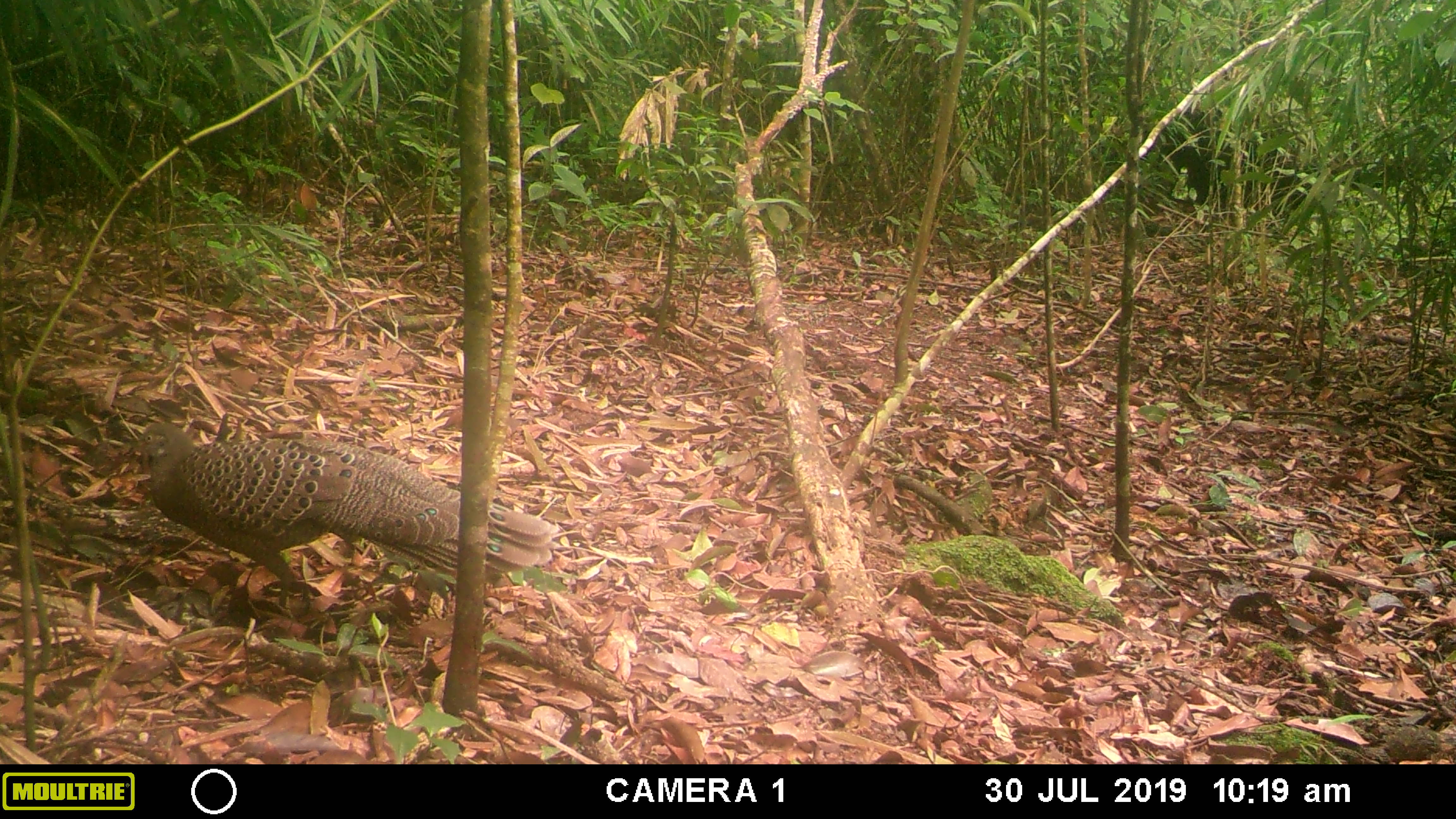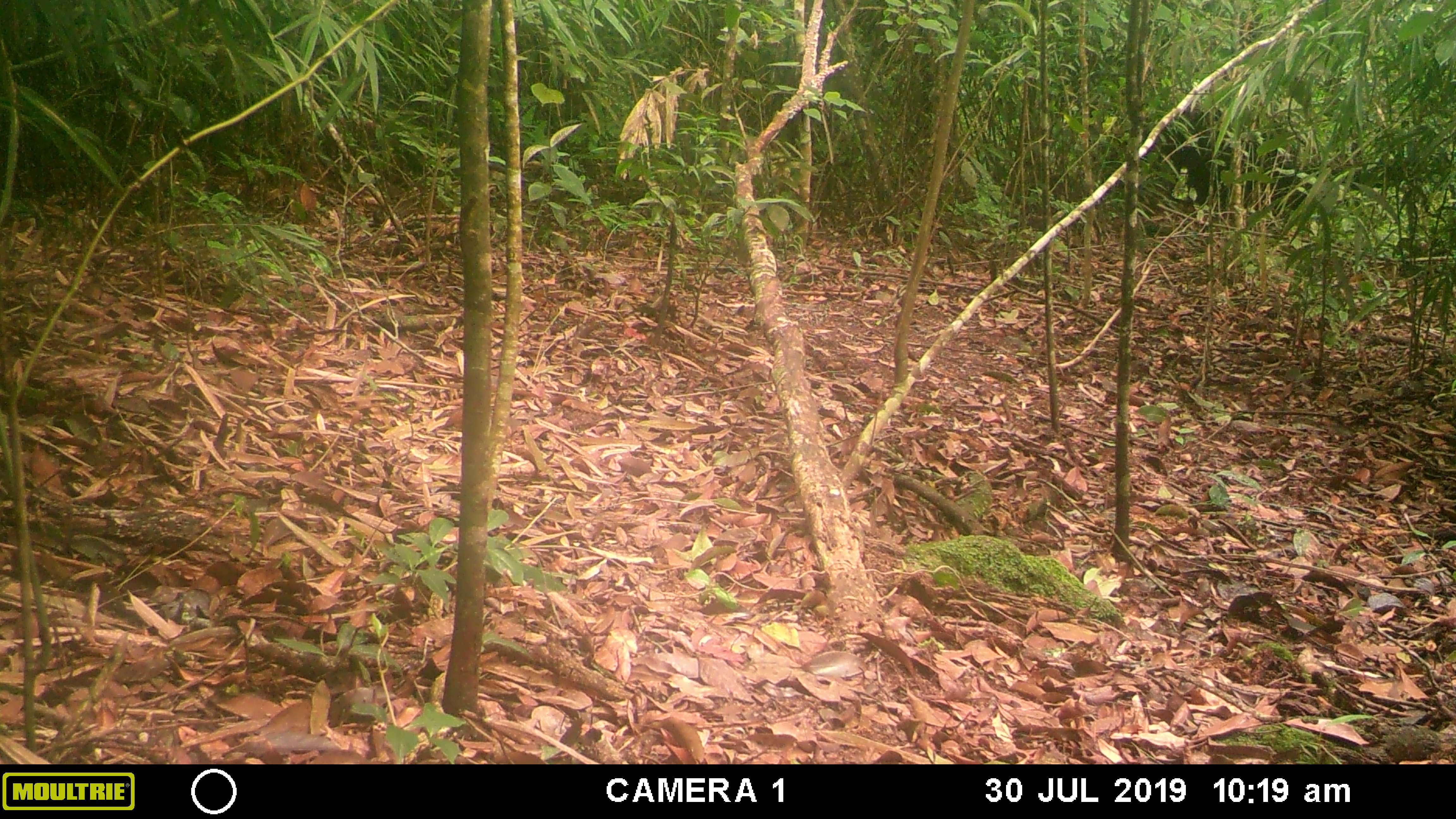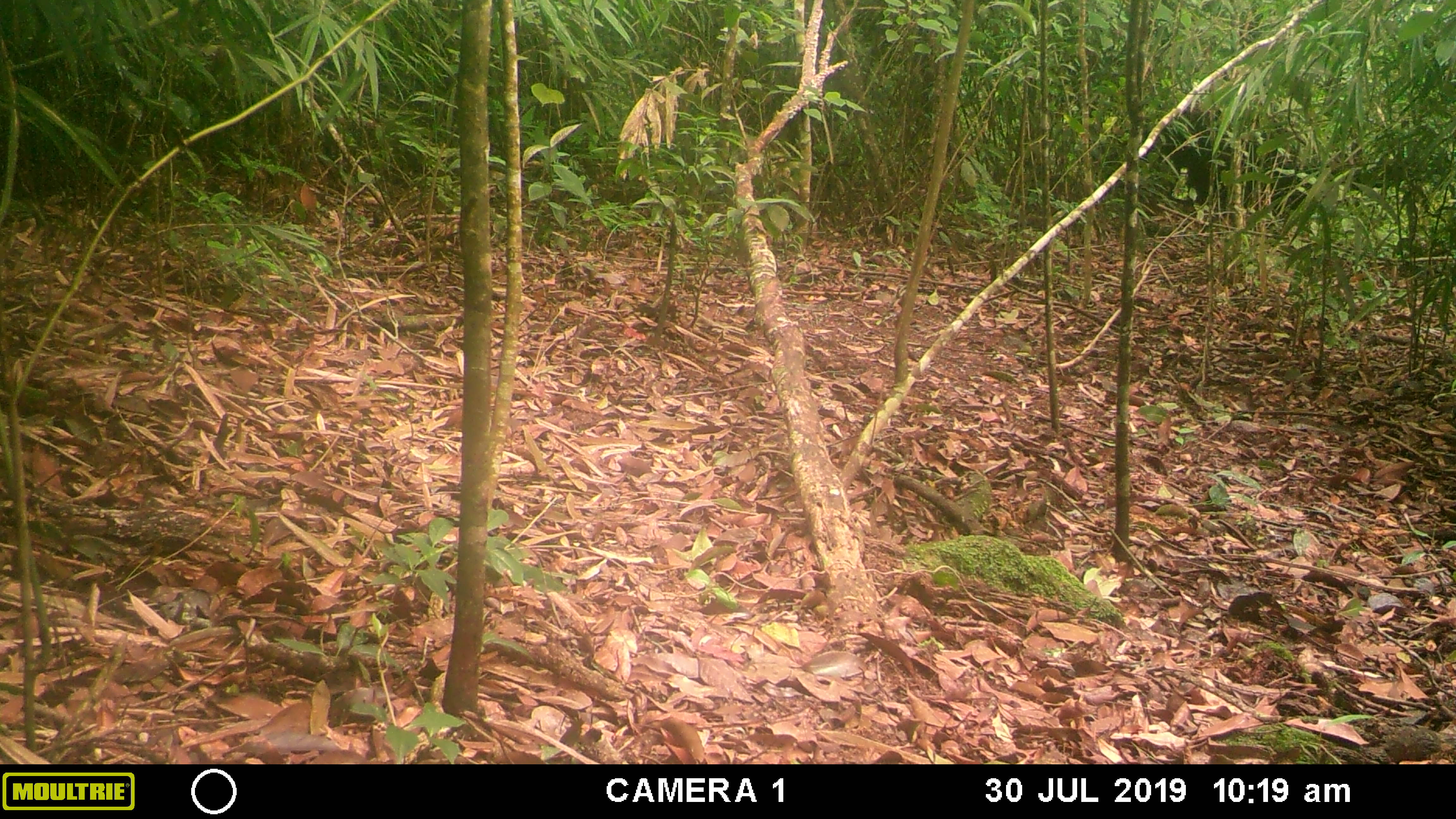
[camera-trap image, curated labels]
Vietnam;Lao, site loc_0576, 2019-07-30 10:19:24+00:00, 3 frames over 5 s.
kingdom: Animalia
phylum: Chordata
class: Aves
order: Galliformes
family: Phasianidae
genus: Polyplectron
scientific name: Polyplectron bicalcaratum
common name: gray peacock-pheasant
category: grey peacock pheasant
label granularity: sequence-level